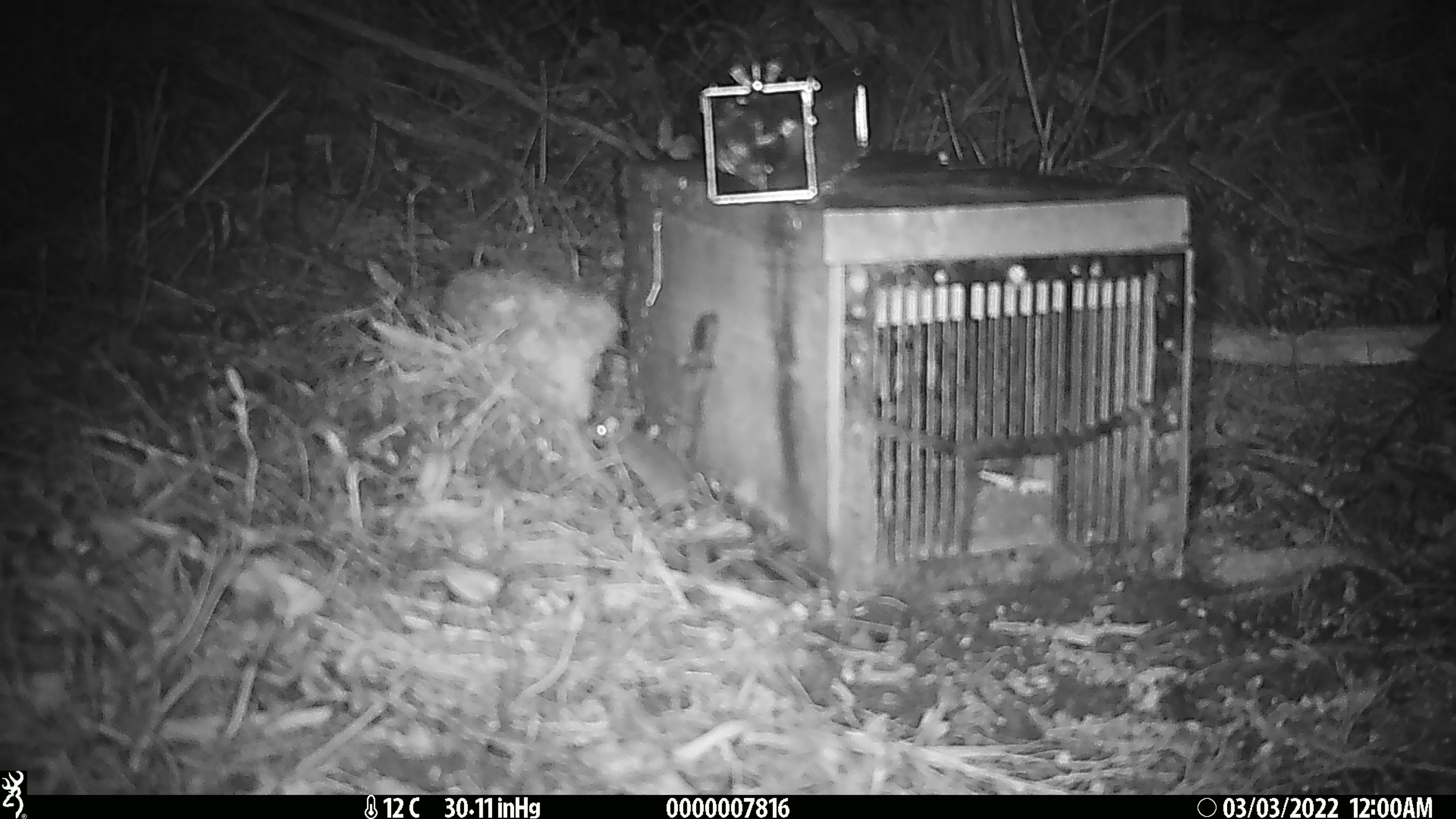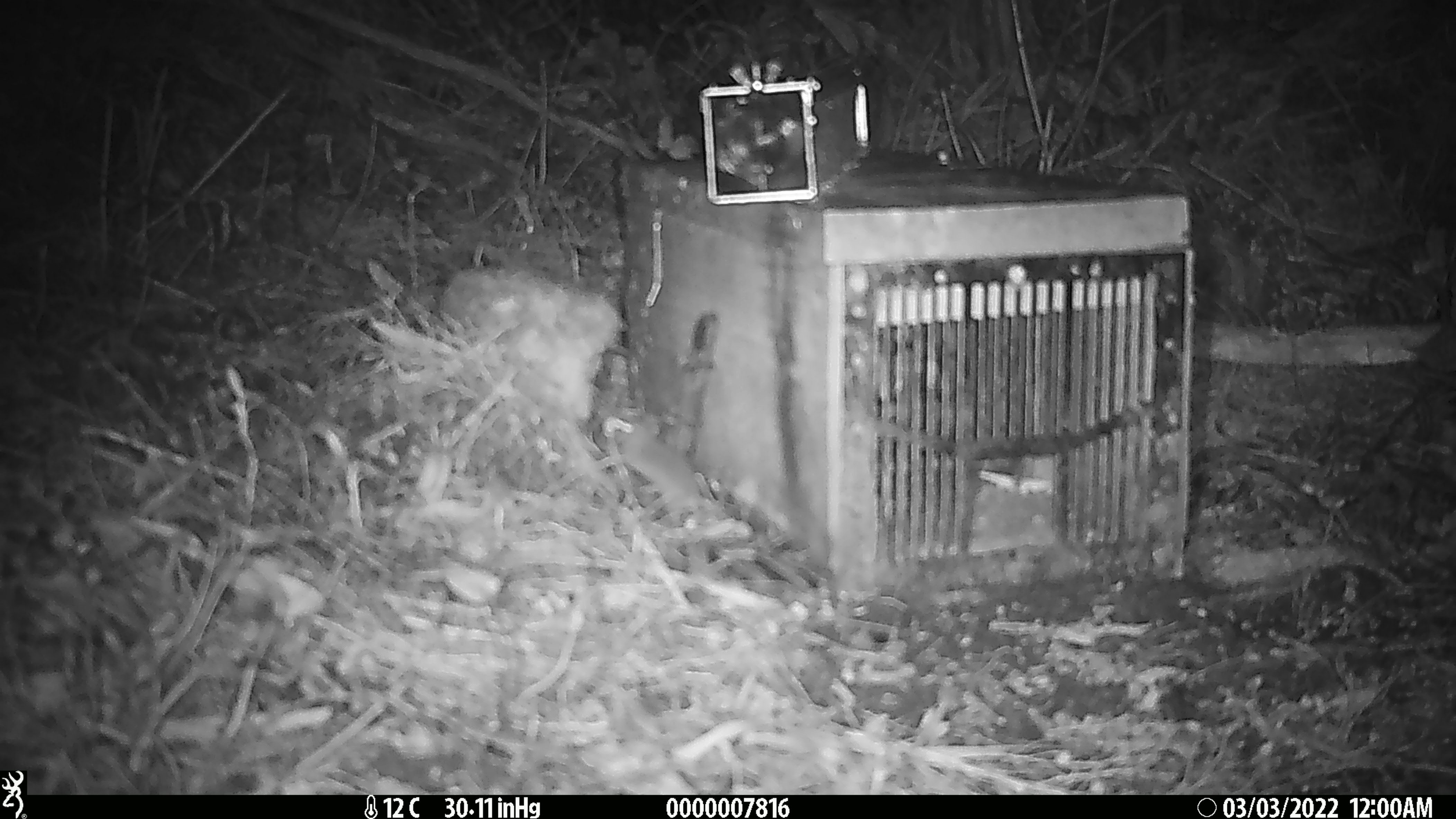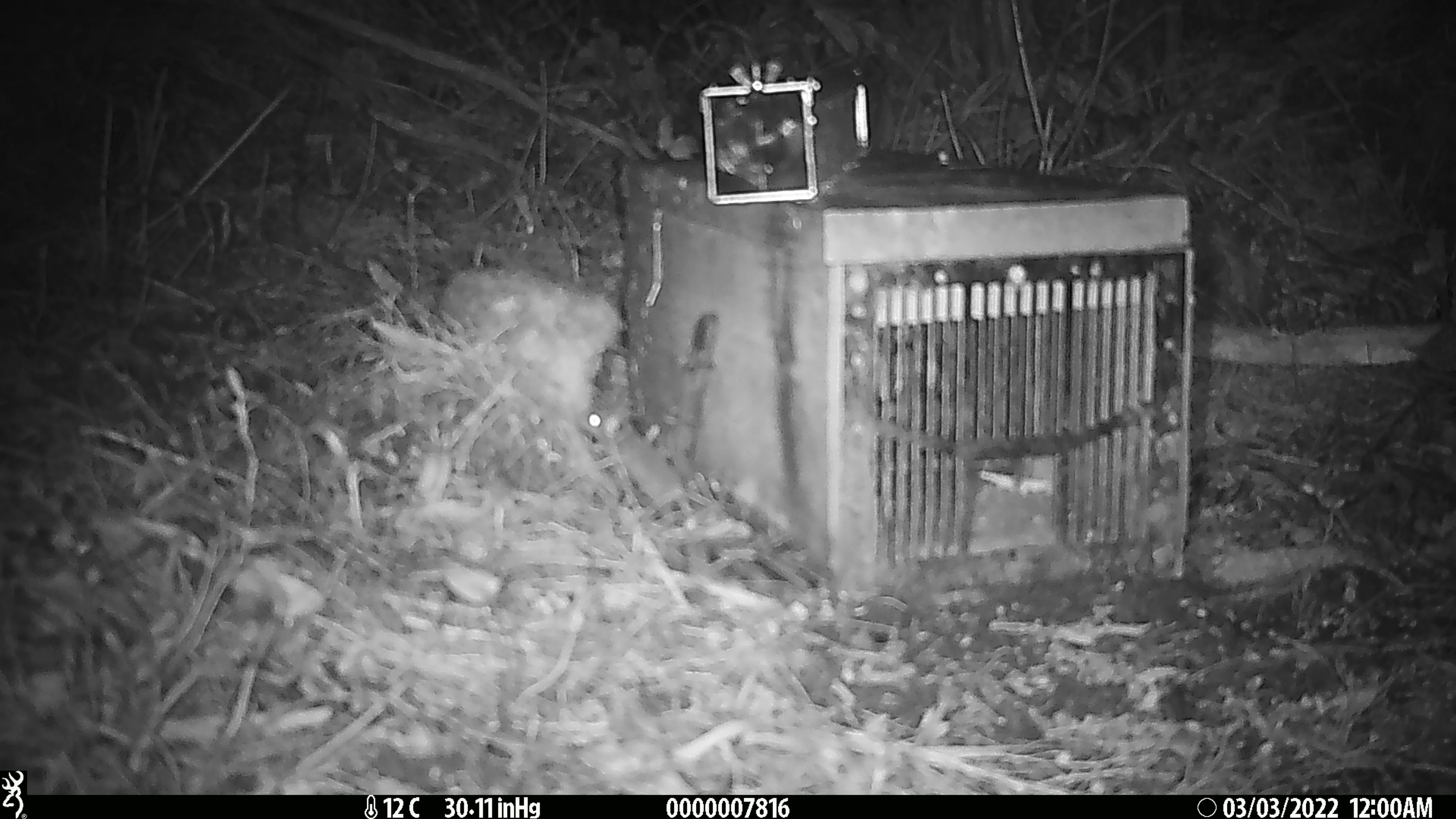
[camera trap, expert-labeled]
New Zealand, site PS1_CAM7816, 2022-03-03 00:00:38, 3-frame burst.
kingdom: Animalia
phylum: Chordata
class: Mammalia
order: Rodentia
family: Muridae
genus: Mus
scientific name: Mus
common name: mouse